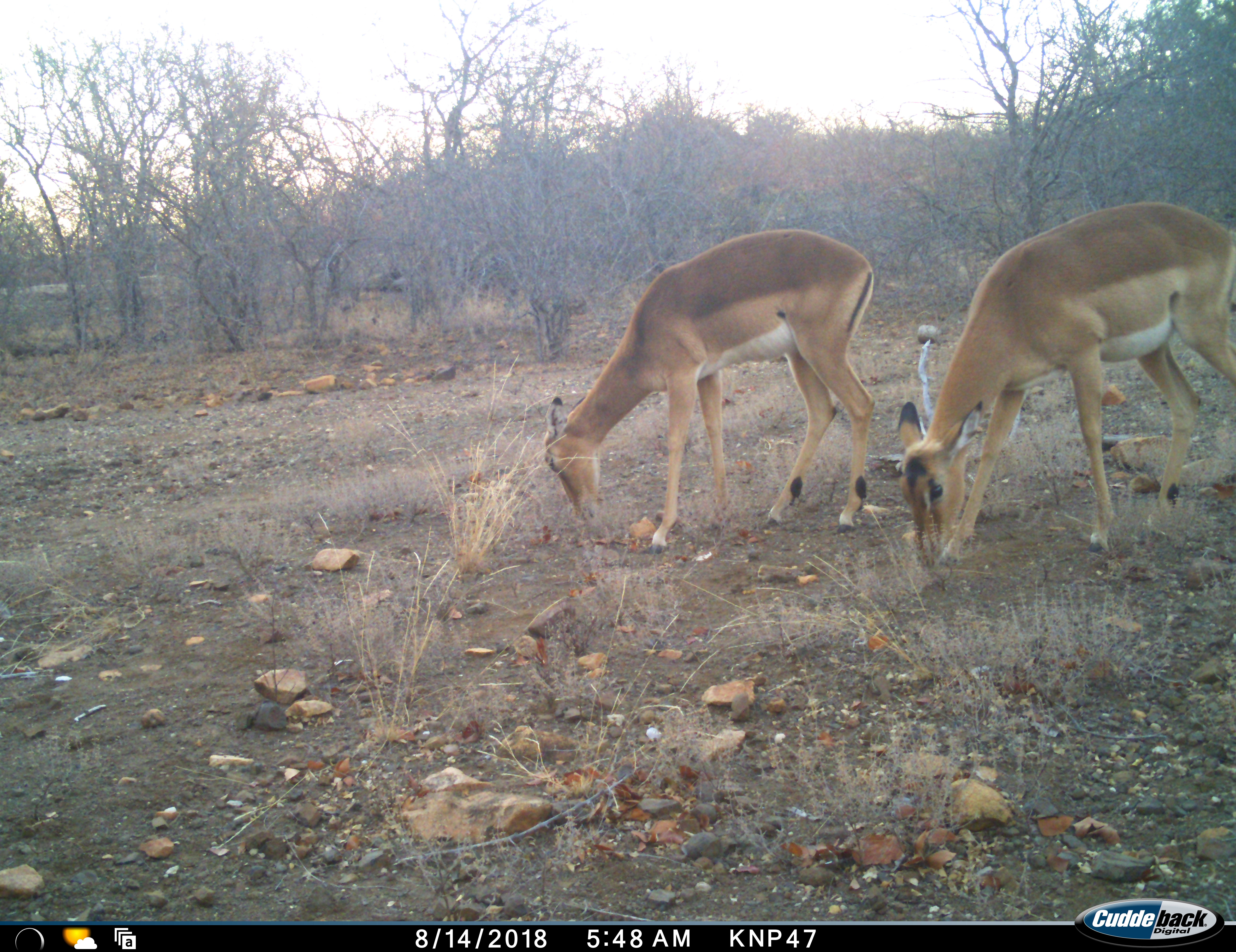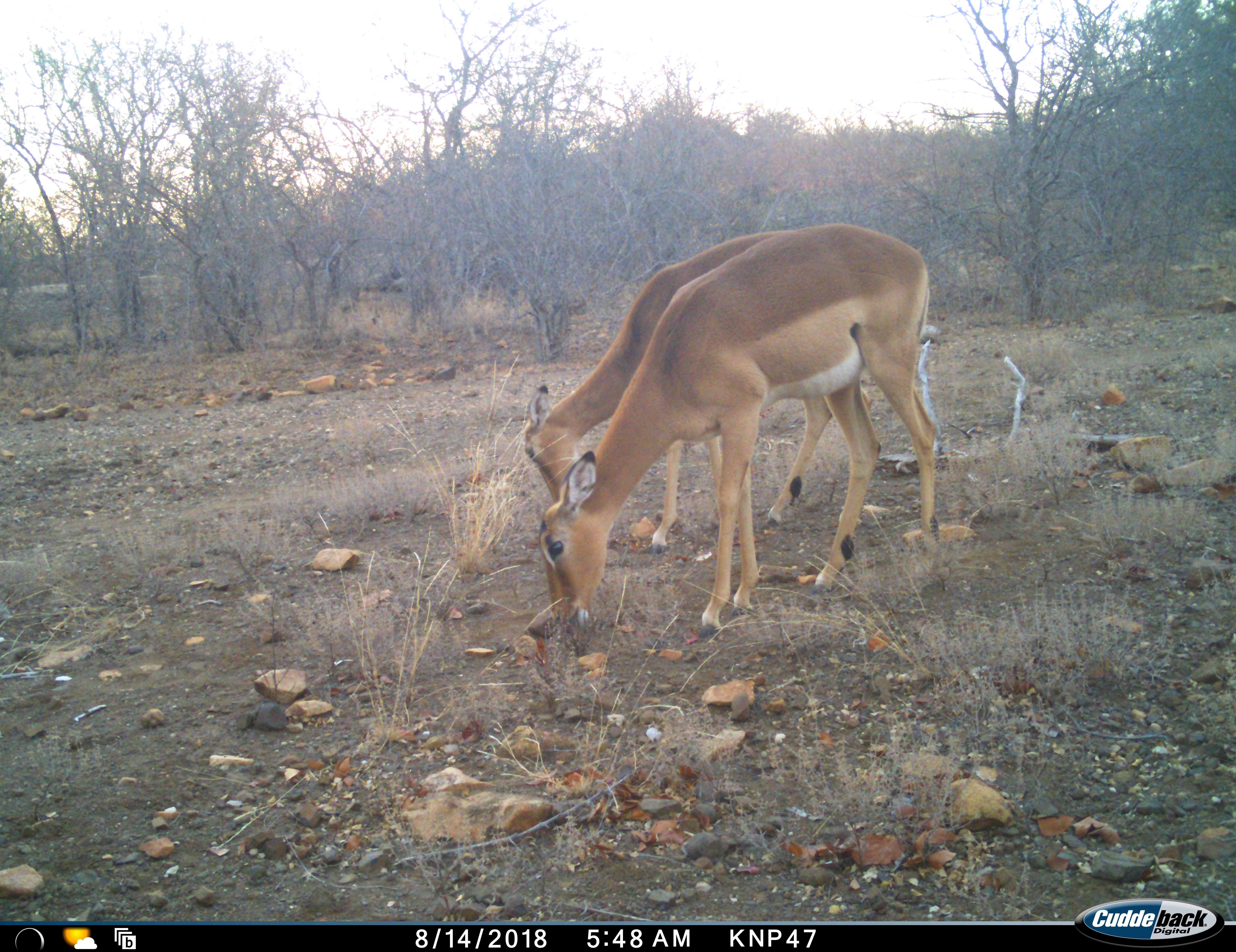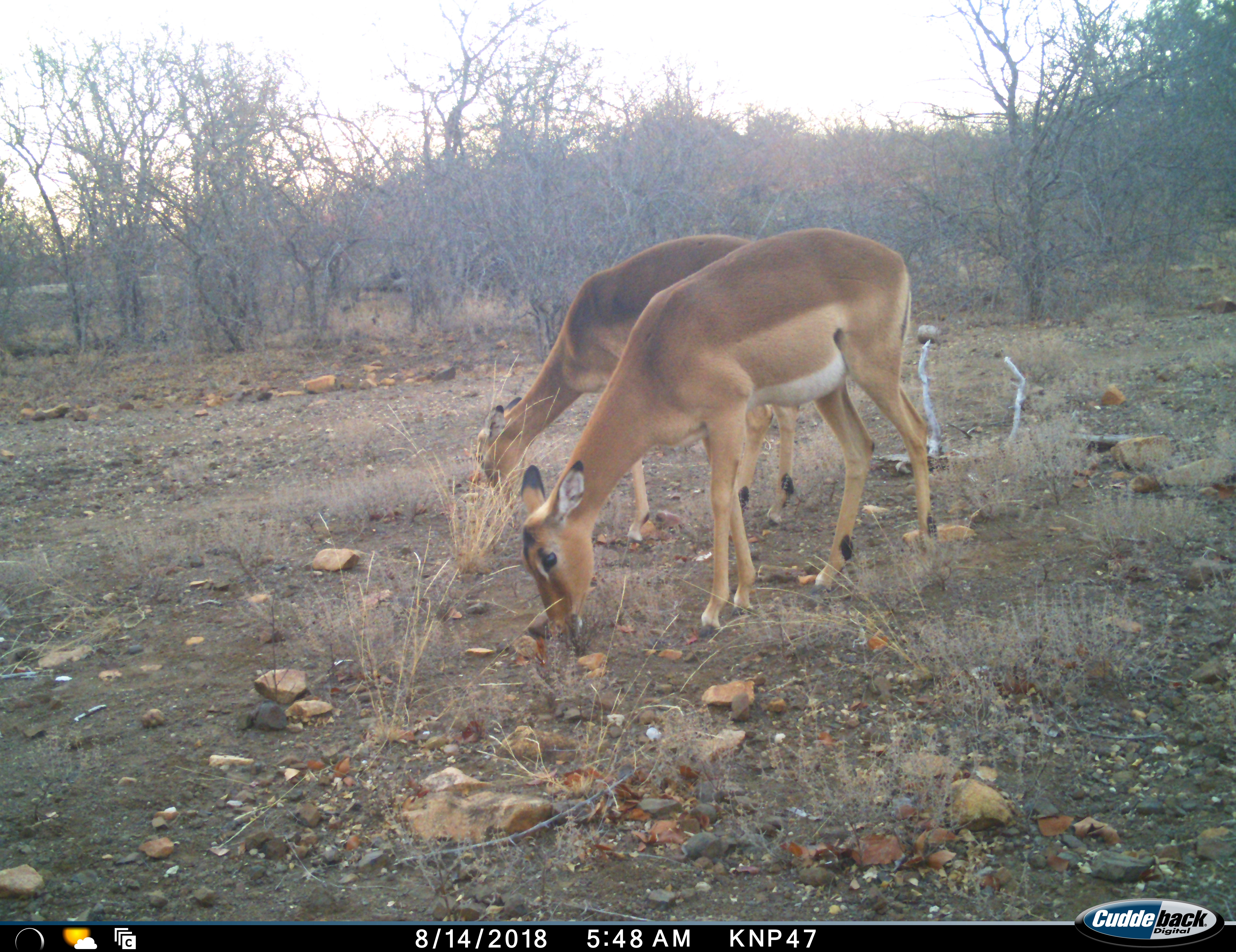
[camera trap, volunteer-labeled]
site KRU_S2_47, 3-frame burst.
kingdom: Animalia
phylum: Chordata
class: Mammalia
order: Artiodactyla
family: Bovidae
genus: Aepyceros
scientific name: Aepyceros melampus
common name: impala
Impala (Aepyceros melampus), count 2. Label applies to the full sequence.